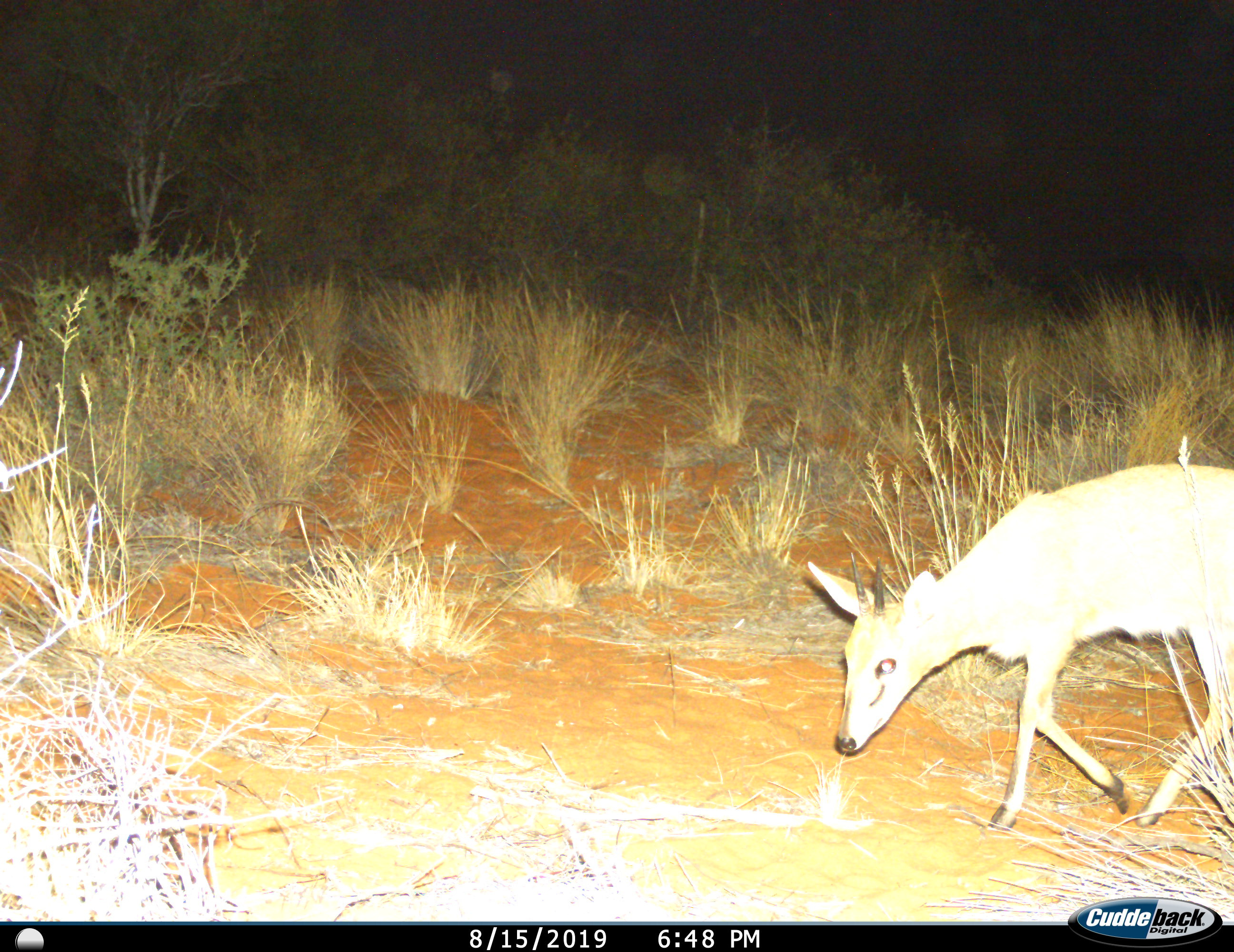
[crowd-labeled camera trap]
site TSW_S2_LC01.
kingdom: Animalia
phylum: Chordata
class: Mammalia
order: Artiodactyla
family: Bovidae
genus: Sylvicapra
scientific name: Sylvicapra grimmia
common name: common duiker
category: duikercommongrey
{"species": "duikercommongrey (common duiker) (Sylvicapra grimmia)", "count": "1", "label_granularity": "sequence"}